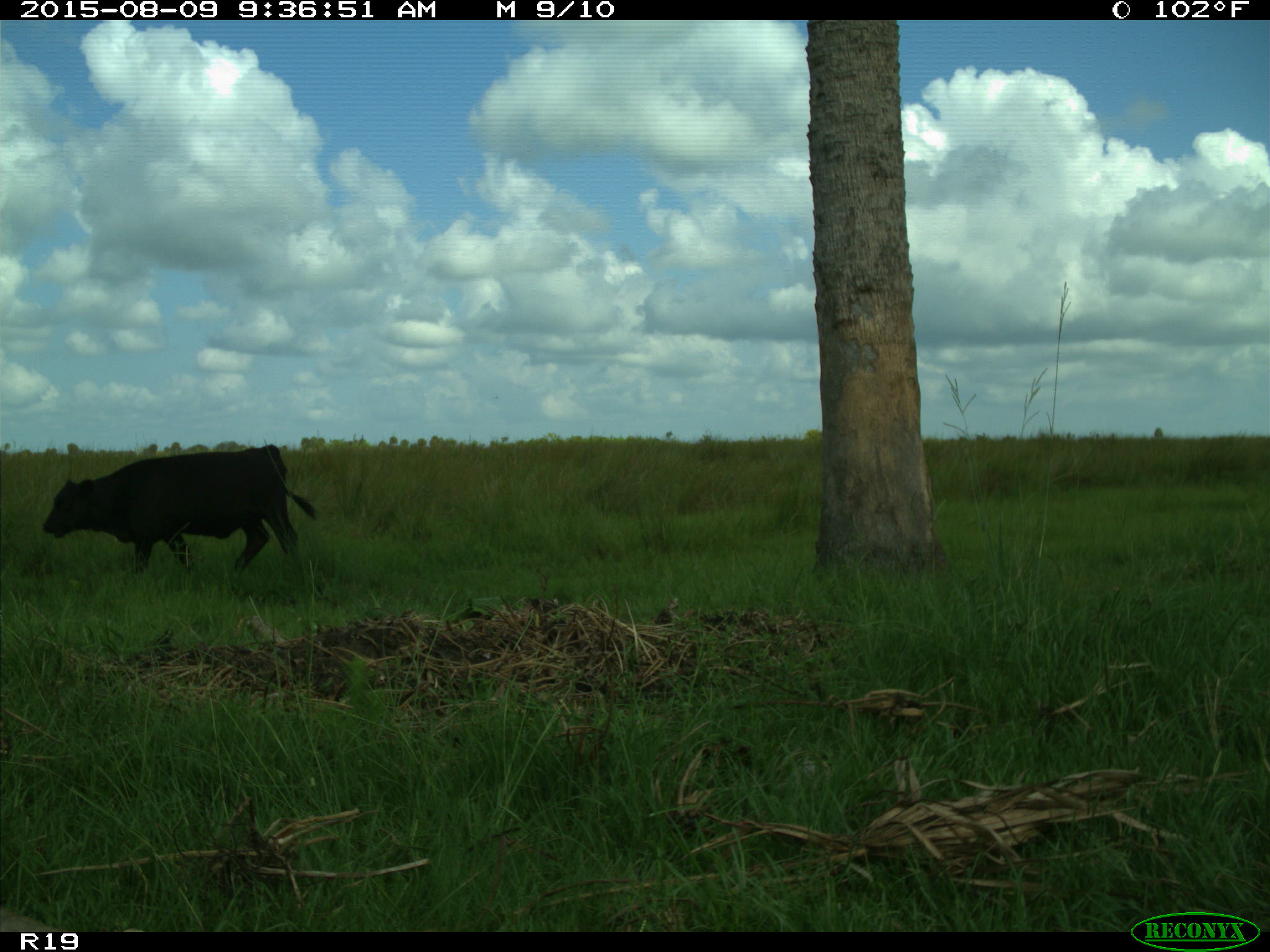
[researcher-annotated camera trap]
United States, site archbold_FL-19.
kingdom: Animalia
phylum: Chordata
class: Mammalia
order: Artiodactyla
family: Bovidae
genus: Bos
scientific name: Bos taurus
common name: domestic cow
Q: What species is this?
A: Bos taurus (domestic cow).